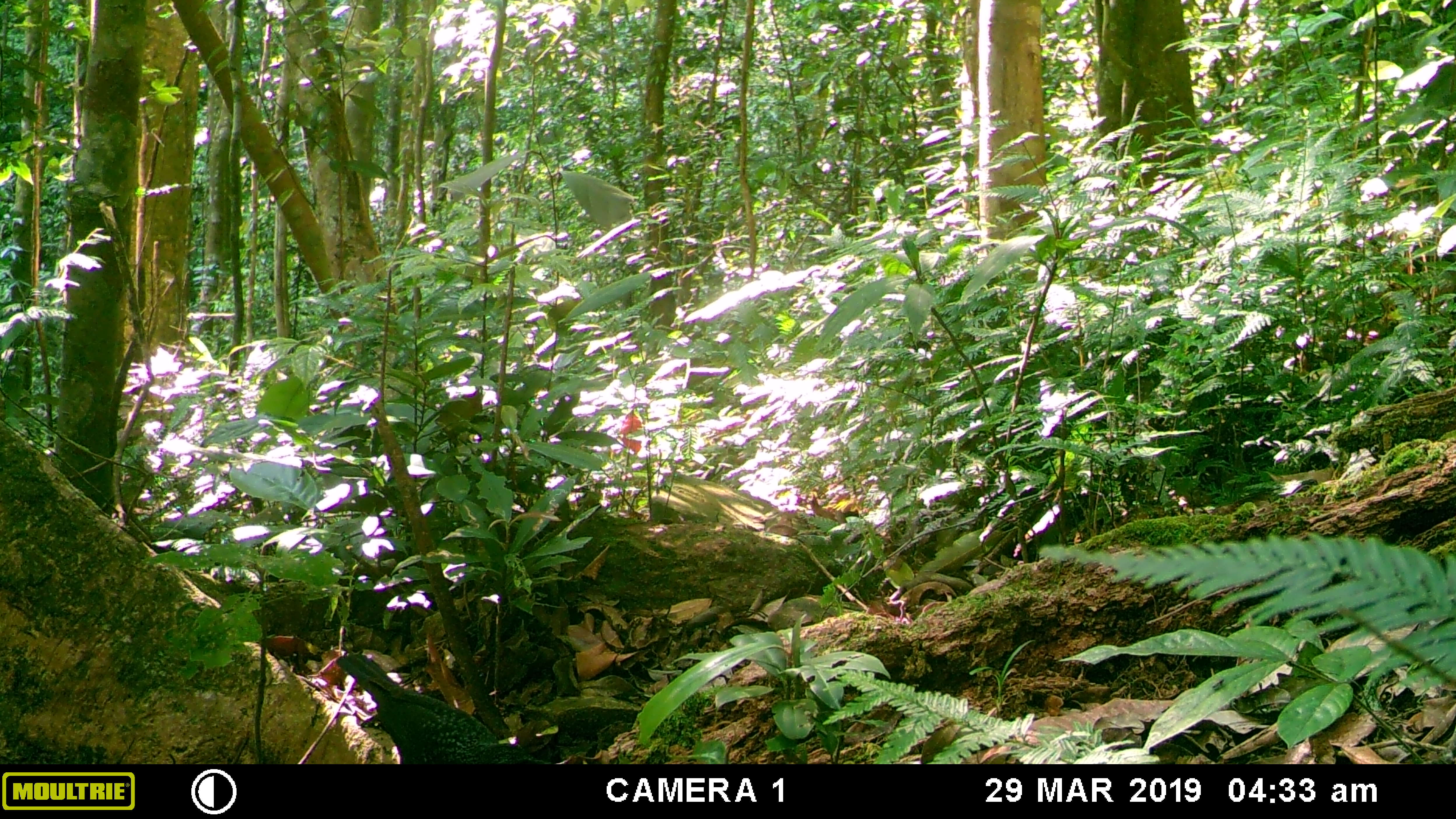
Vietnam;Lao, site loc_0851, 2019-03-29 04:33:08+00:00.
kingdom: Animalia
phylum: Chordata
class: Aves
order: Passeriformes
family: Muscicapidae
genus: Myophonus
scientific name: Myophonus caeruleus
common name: blue whistling thrush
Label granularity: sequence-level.